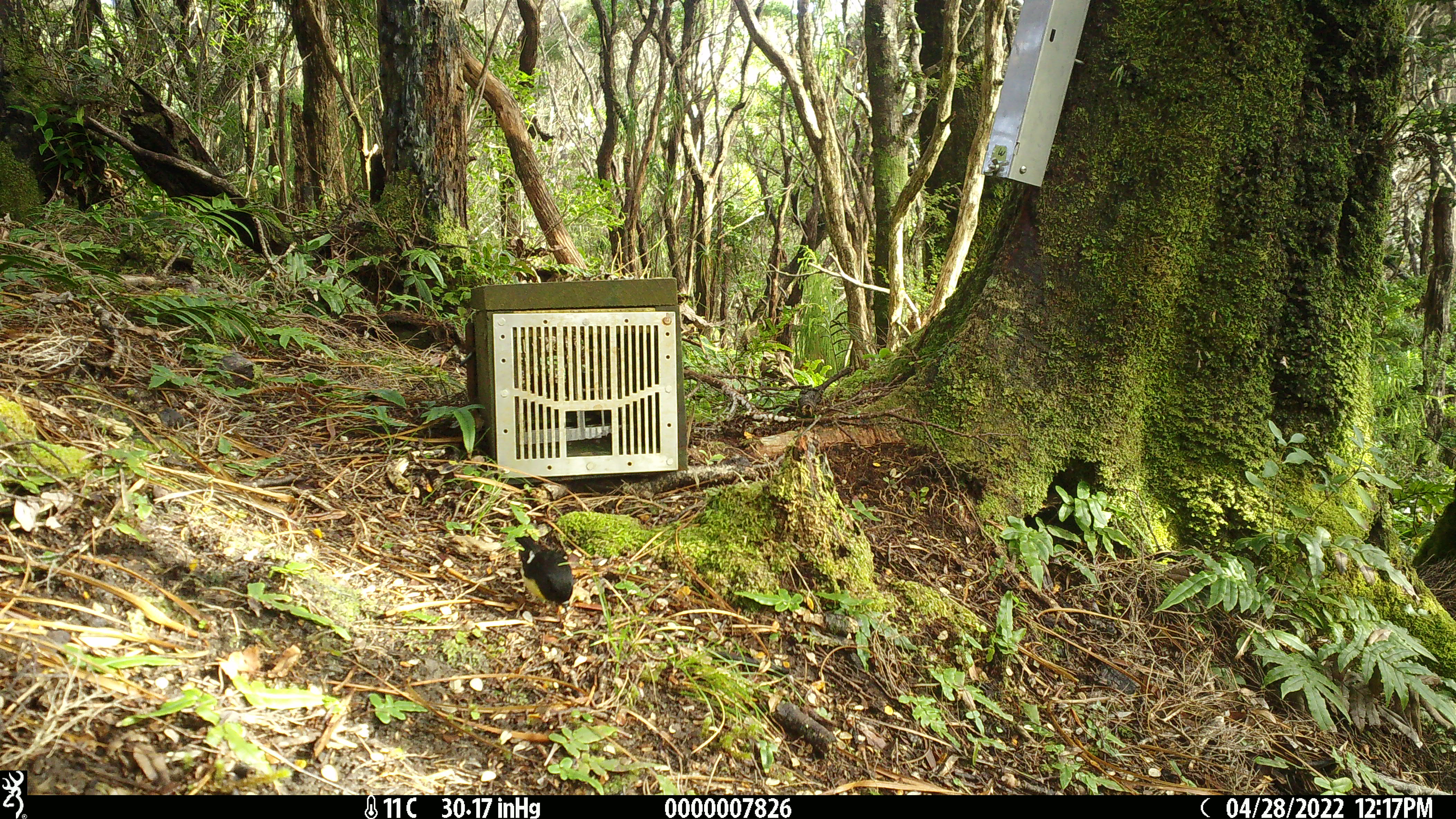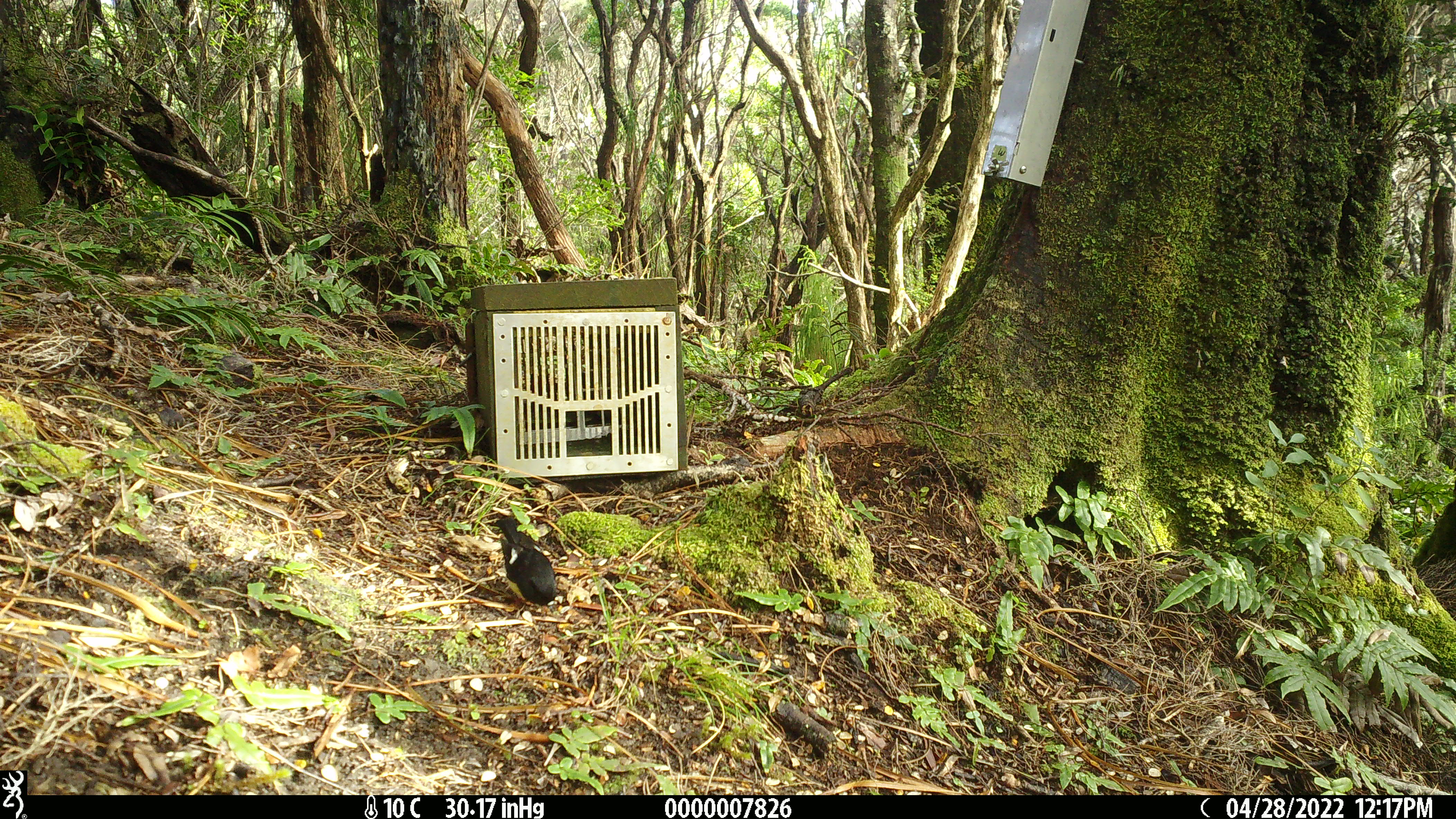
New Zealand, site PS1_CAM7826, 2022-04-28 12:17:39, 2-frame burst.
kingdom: Animalia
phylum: Chordata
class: Aves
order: Passeriformes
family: Petroicidae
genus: Petroica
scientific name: Petroica macrocephala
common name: tomtit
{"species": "tomtit (Petroica macrocephala)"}